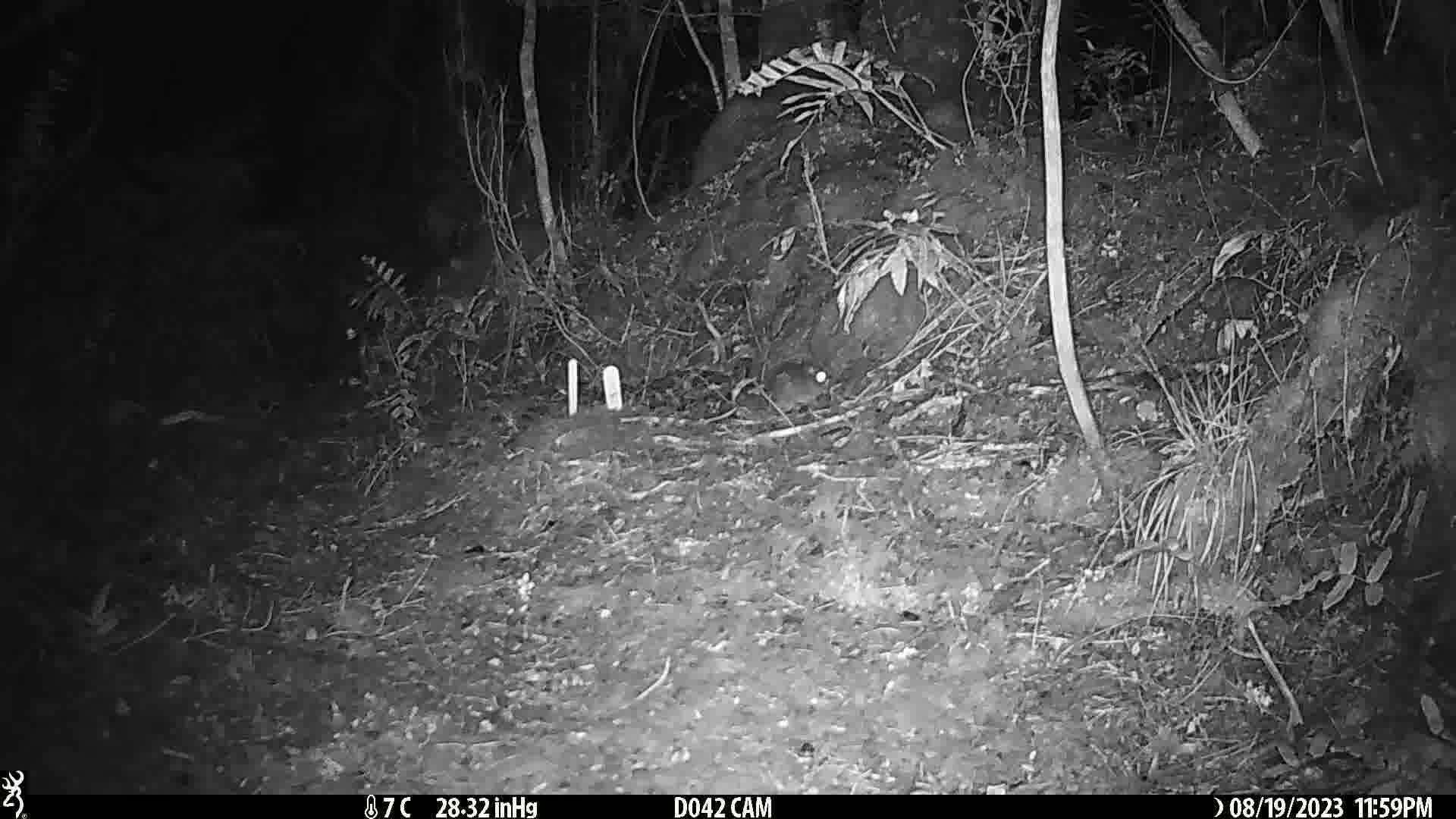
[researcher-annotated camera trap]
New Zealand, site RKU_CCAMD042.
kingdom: Animalia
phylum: Chordata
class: Mammalia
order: Rodentia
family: Muridae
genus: Rattus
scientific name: Rattus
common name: rat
Rat (Rattus).